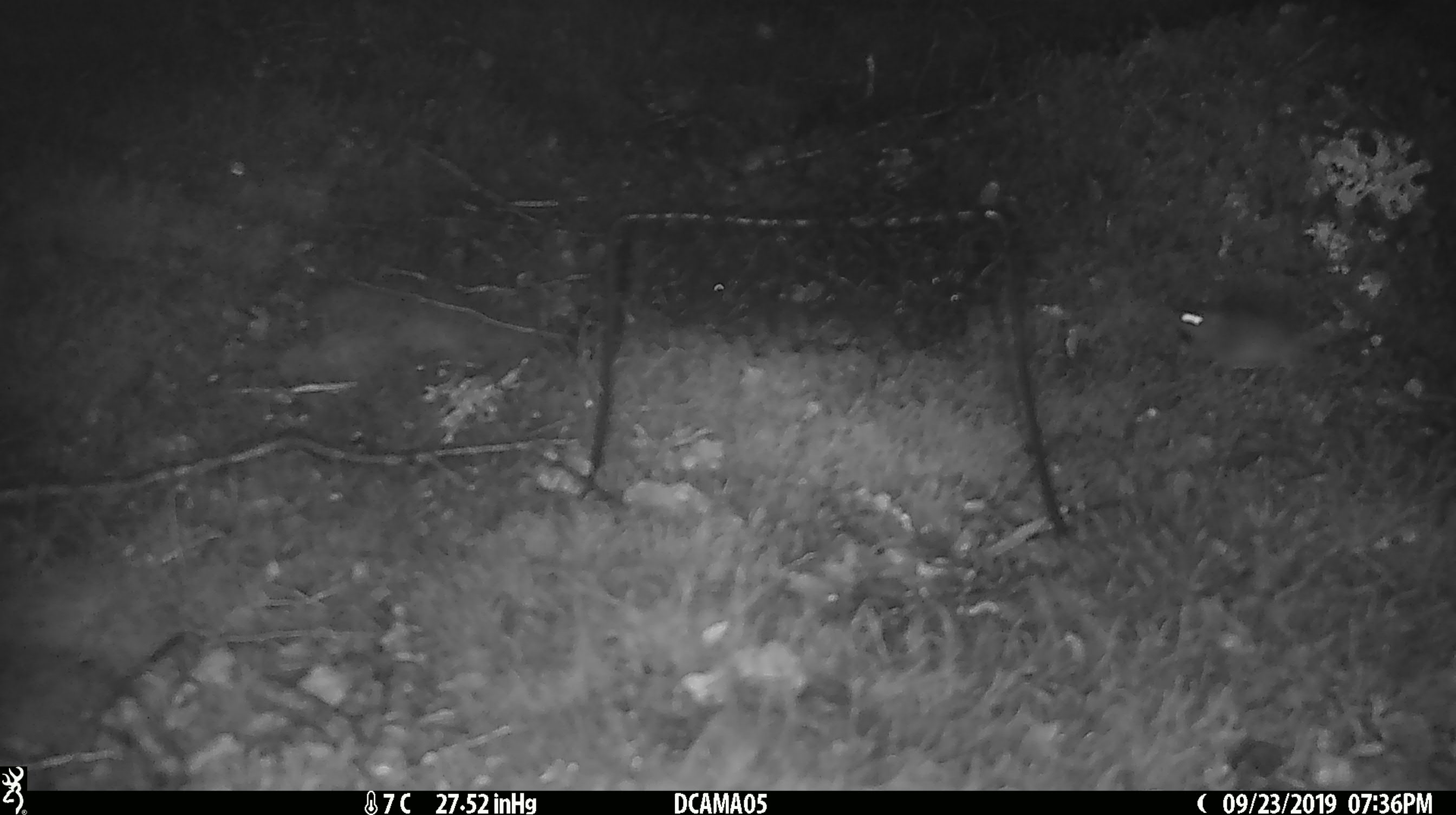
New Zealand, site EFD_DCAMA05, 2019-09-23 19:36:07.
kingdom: Animalia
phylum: Chordata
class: Mammalia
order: Rodentia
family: Muridae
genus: Mus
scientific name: Mus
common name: mouse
Mouse (Mus).